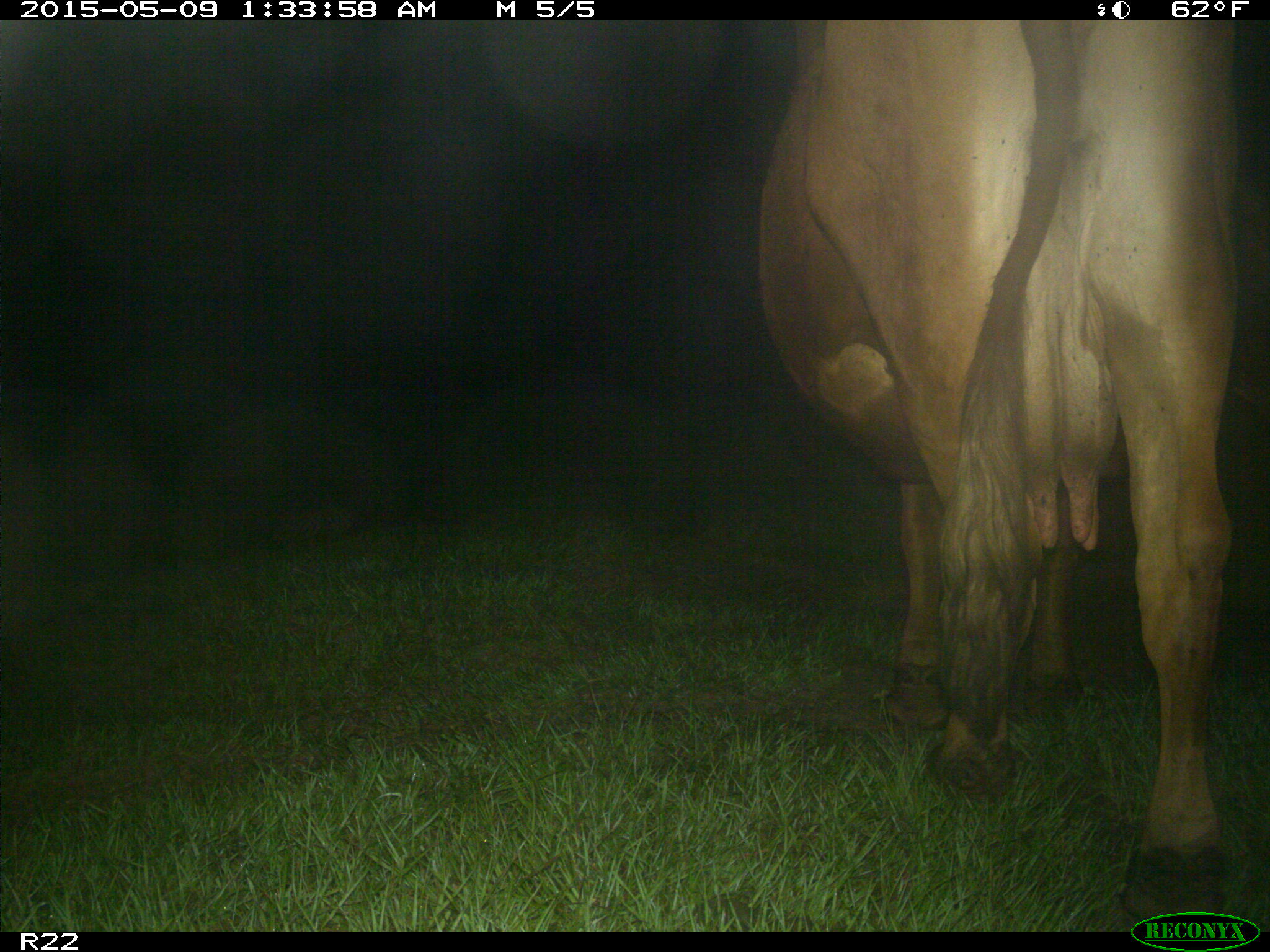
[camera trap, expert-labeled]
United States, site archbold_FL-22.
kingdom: Animalia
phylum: Chordata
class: Mammalia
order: Artiodactyla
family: Bovidae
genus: Bos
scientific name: Bos taurus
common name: domestic cow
Bos taurus (domestic cow).